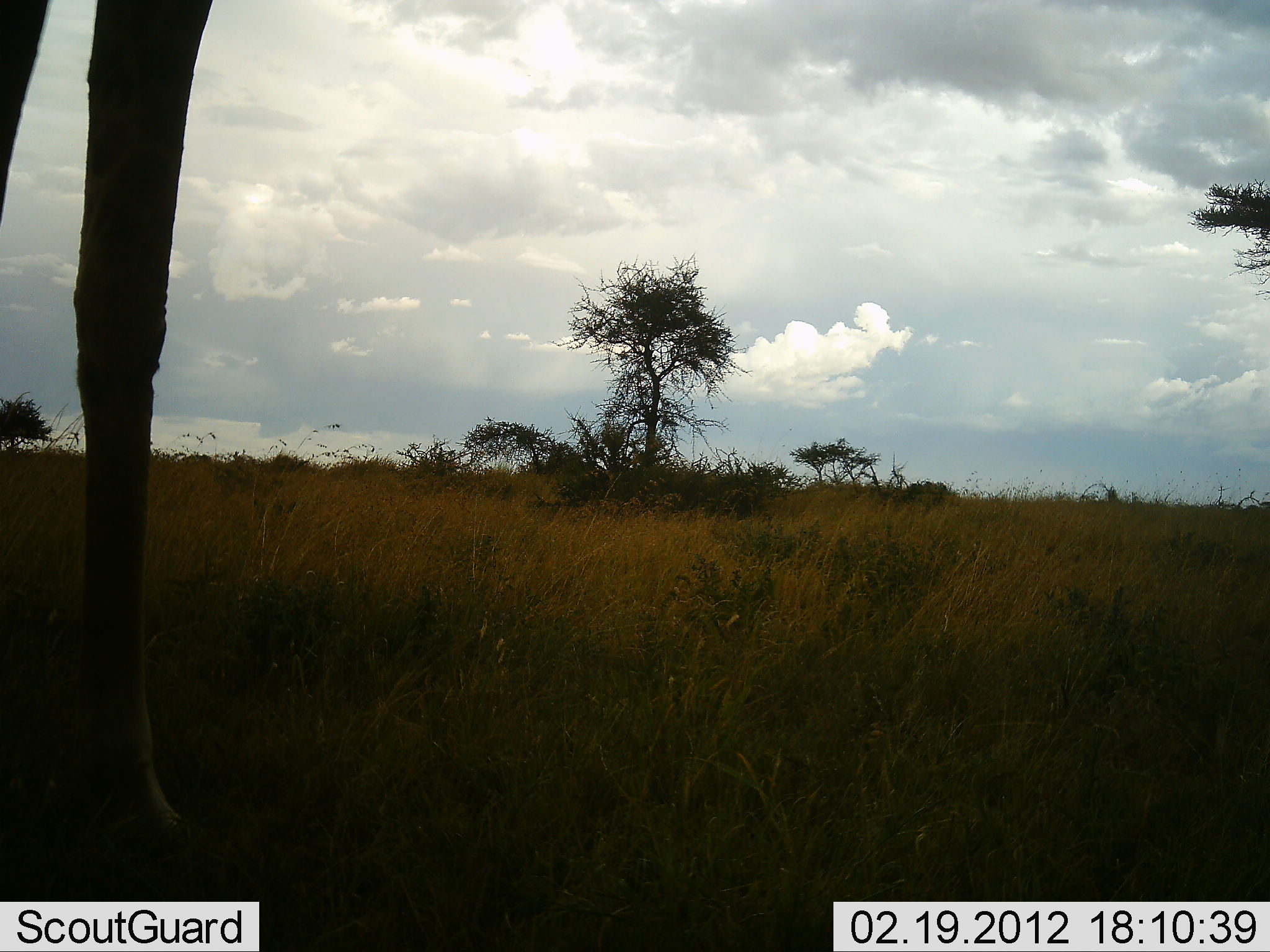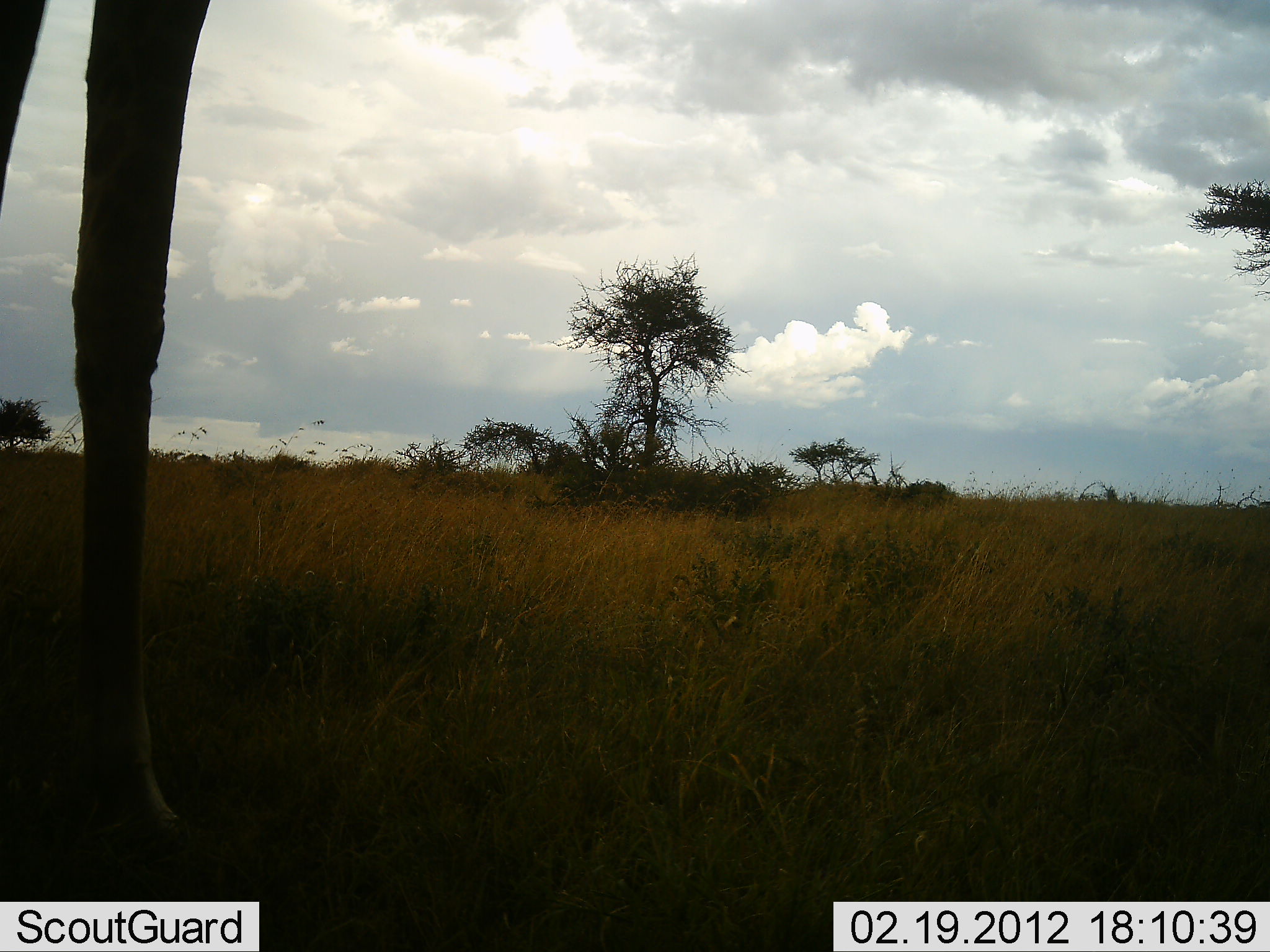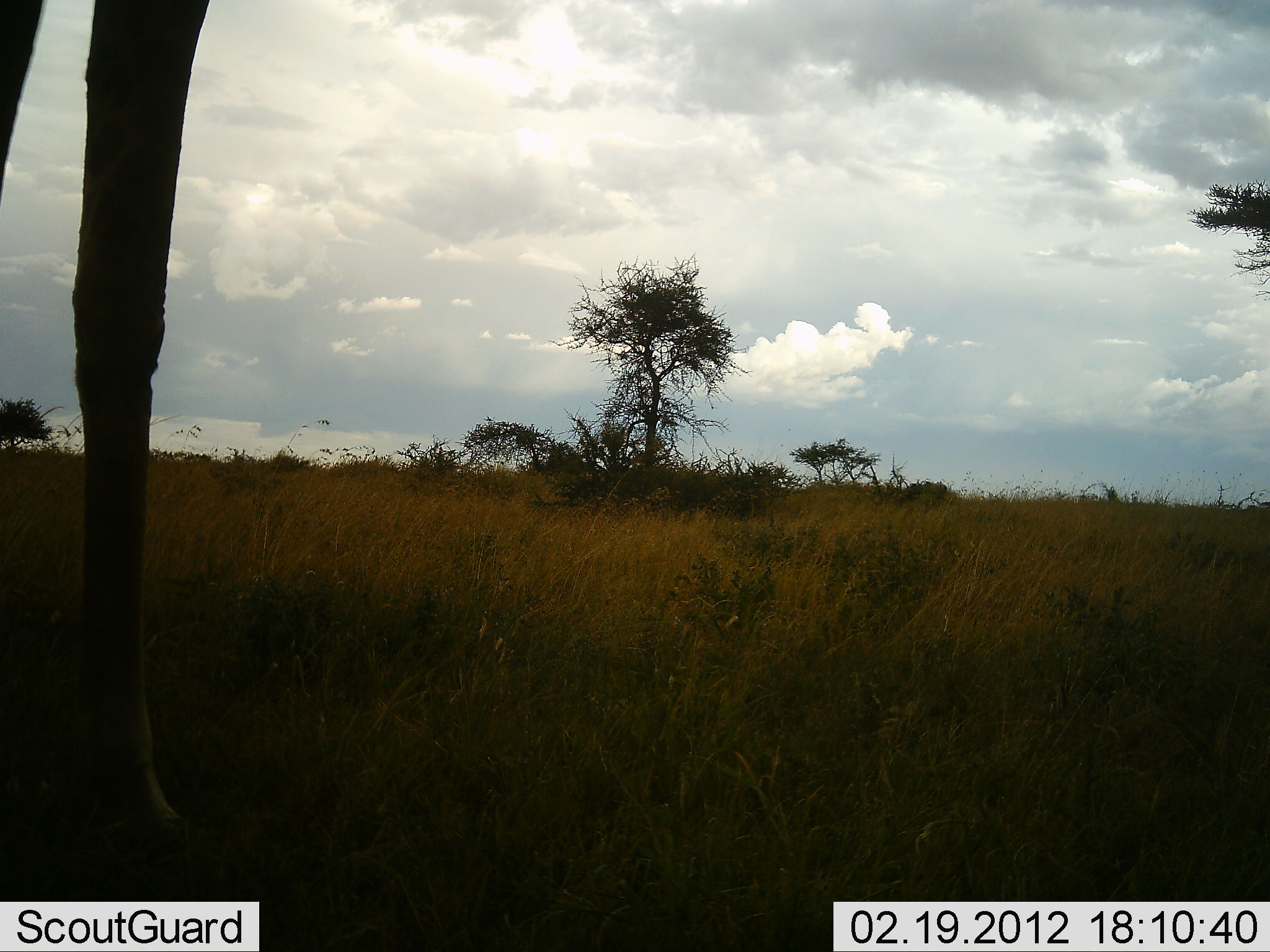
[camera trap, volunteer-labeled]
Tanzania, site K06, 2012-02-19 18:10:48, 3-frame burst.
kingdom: Animalia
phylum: Chordata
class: Mammalia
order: Artiodactyla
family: Giraffidae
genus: Giraffa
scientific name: Giraffa camelopardalis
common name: giraffe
Giraffe (Giraffa camelopardalis), count 1. Behavior (volunteer vote fractions): standing 96%, resting 0%, moving 0%, interacting 0%. Young present (vote fraction): 0%. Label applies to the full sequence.